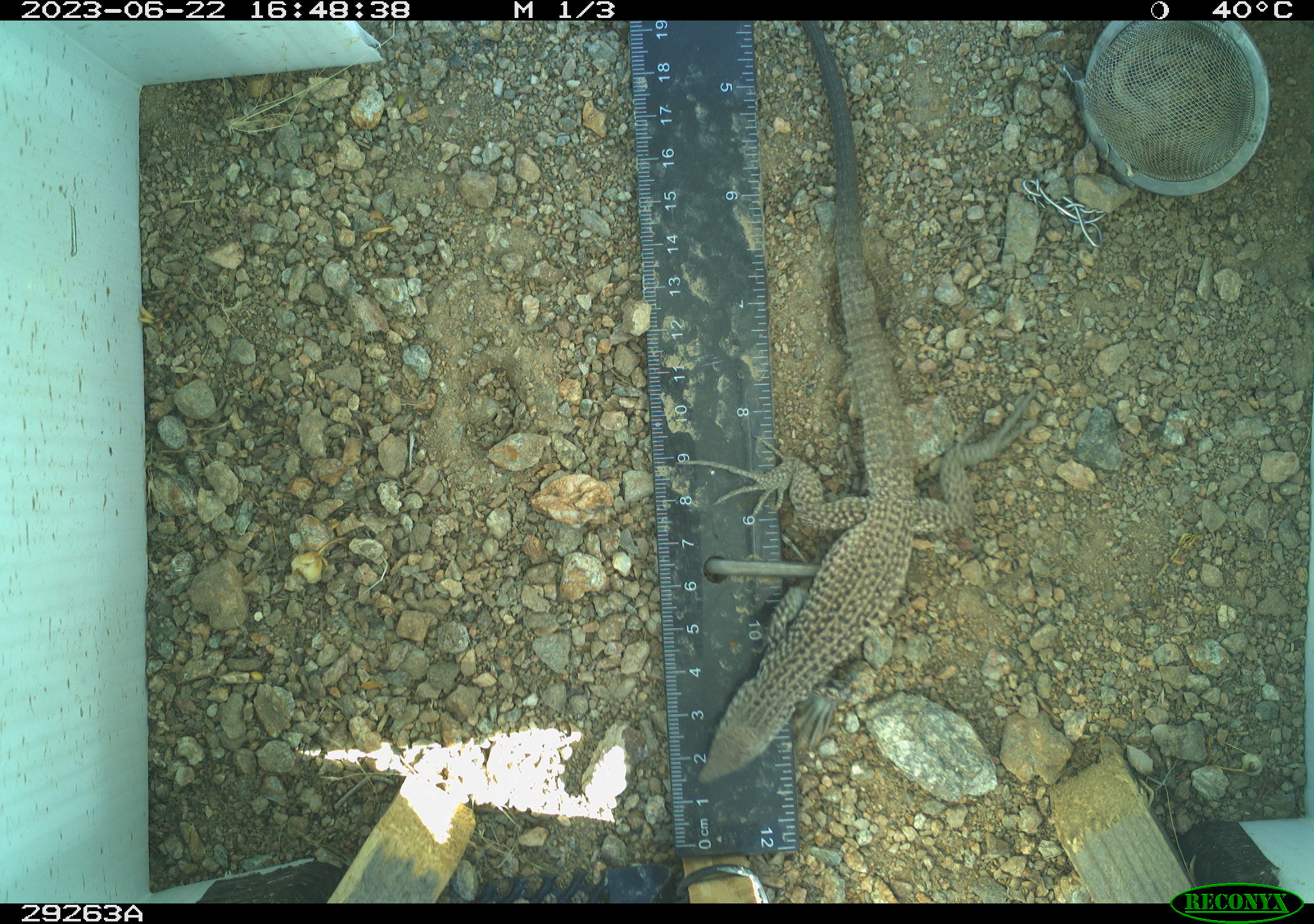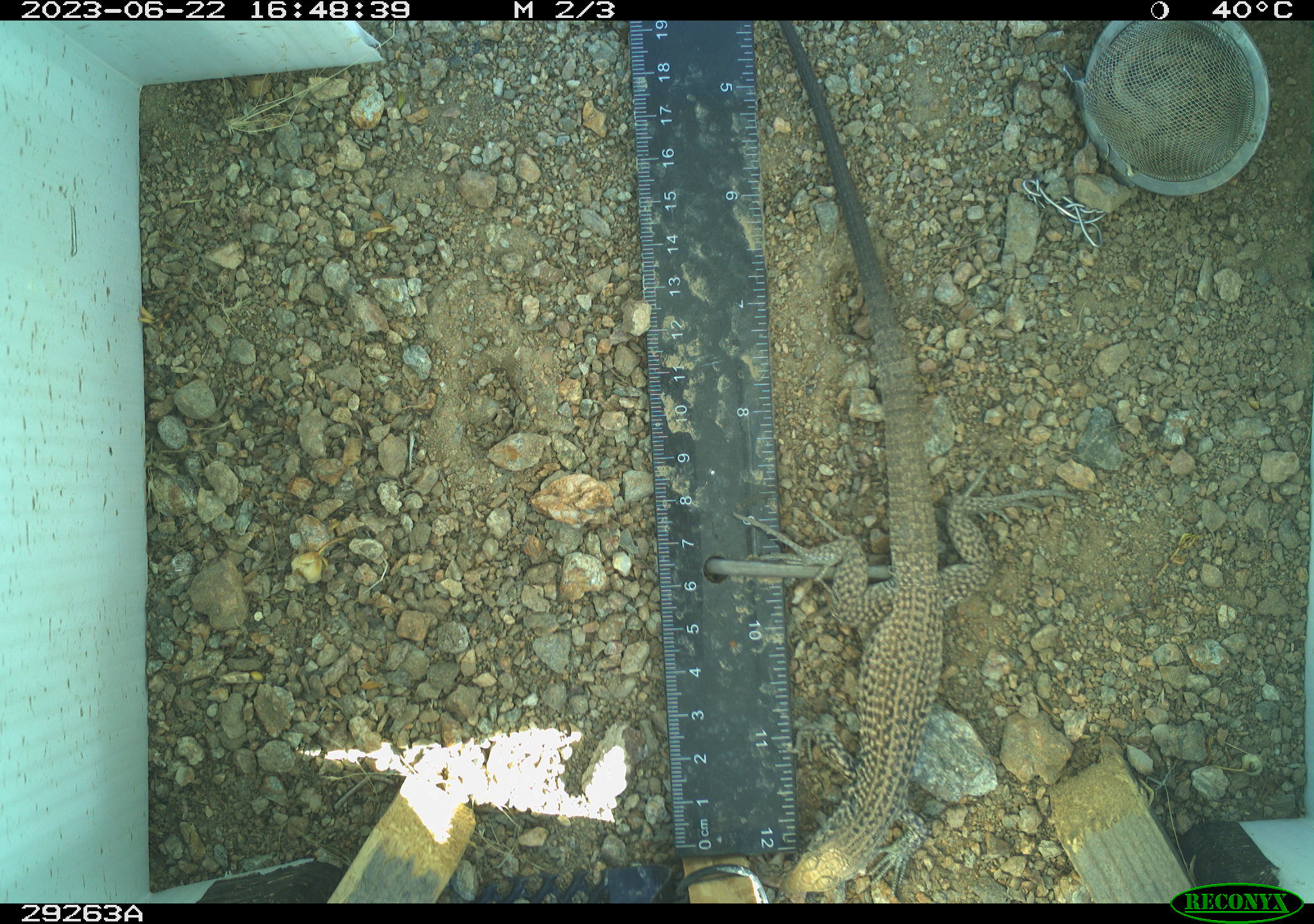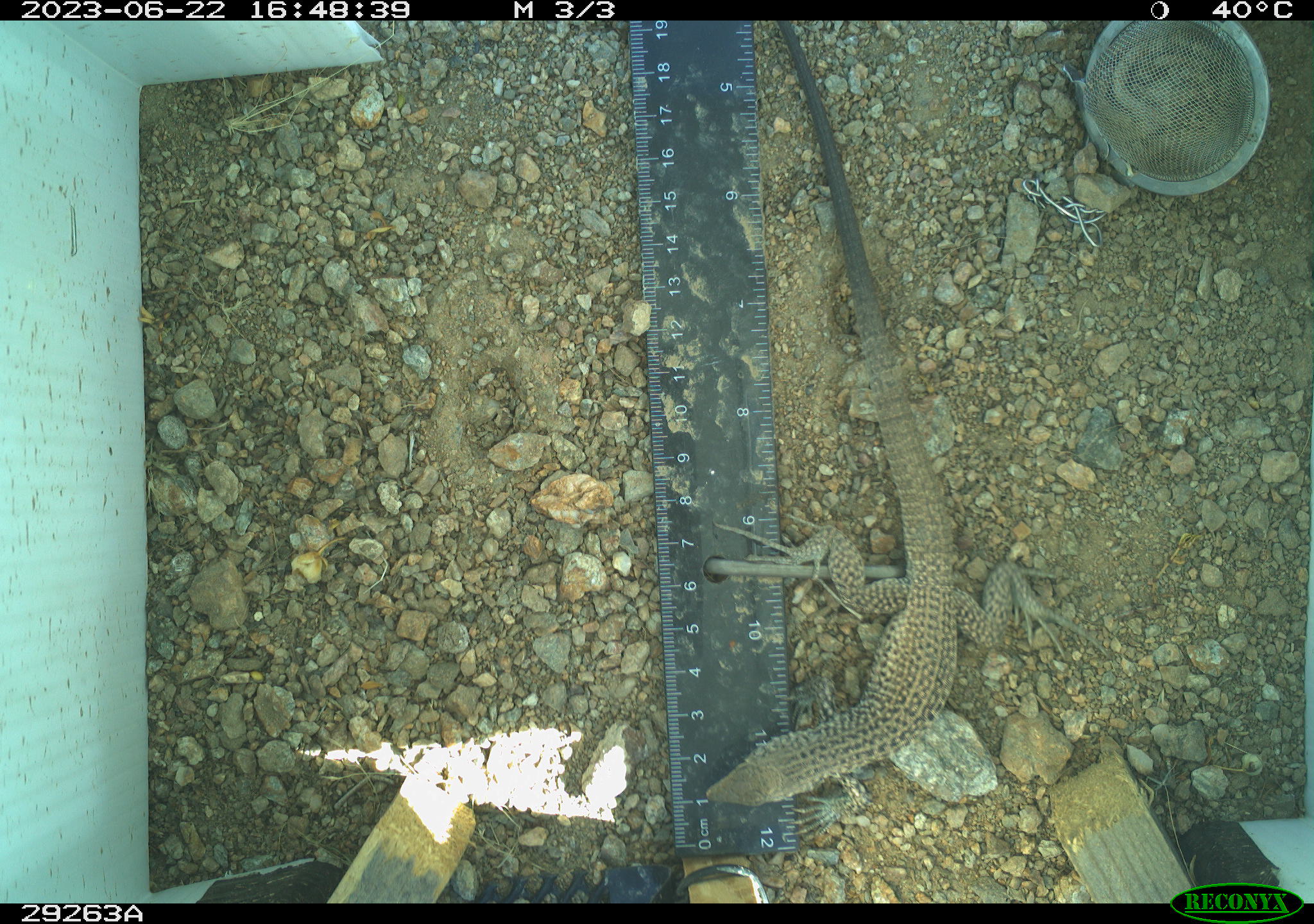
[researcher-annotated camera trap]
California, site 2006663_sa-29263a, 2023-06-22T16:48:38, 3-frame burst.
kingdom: Animalia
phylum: Chordata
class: Reptilia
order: Squamata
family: Teiidae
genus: Aspidoscelis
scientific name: Aspidoscelis tigris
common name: western whiptail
Western whiptail (Aspidoscelis tigris).